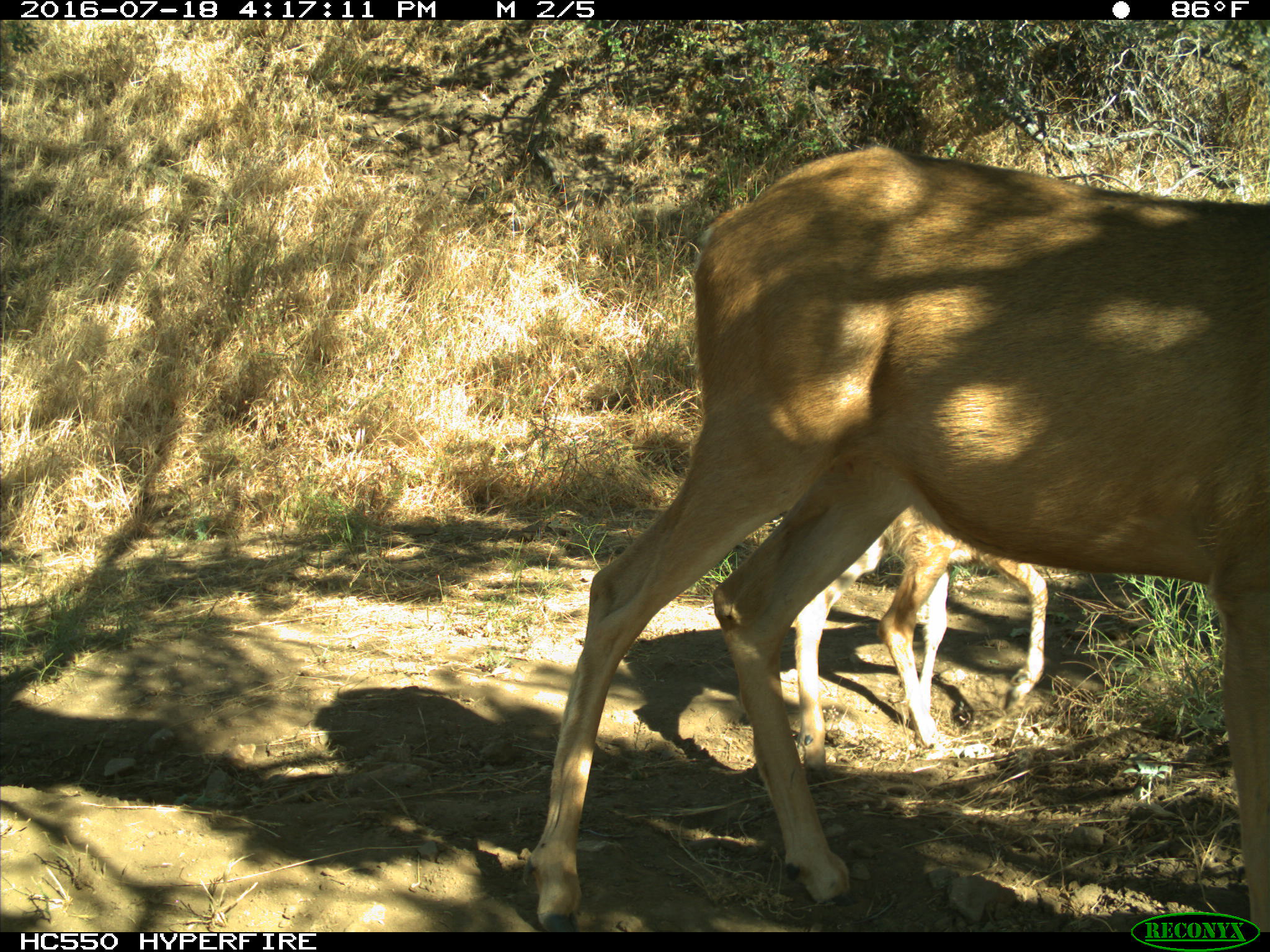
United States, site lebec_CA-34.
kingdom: Animalia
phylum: Chordata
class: Mammalia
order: Artiodactyla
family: Cervidae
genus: Odocoileus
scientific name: Odocoileus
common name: deer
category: unidentified deer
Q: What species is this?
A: Unidentified deer (deer) (Odocoileus).